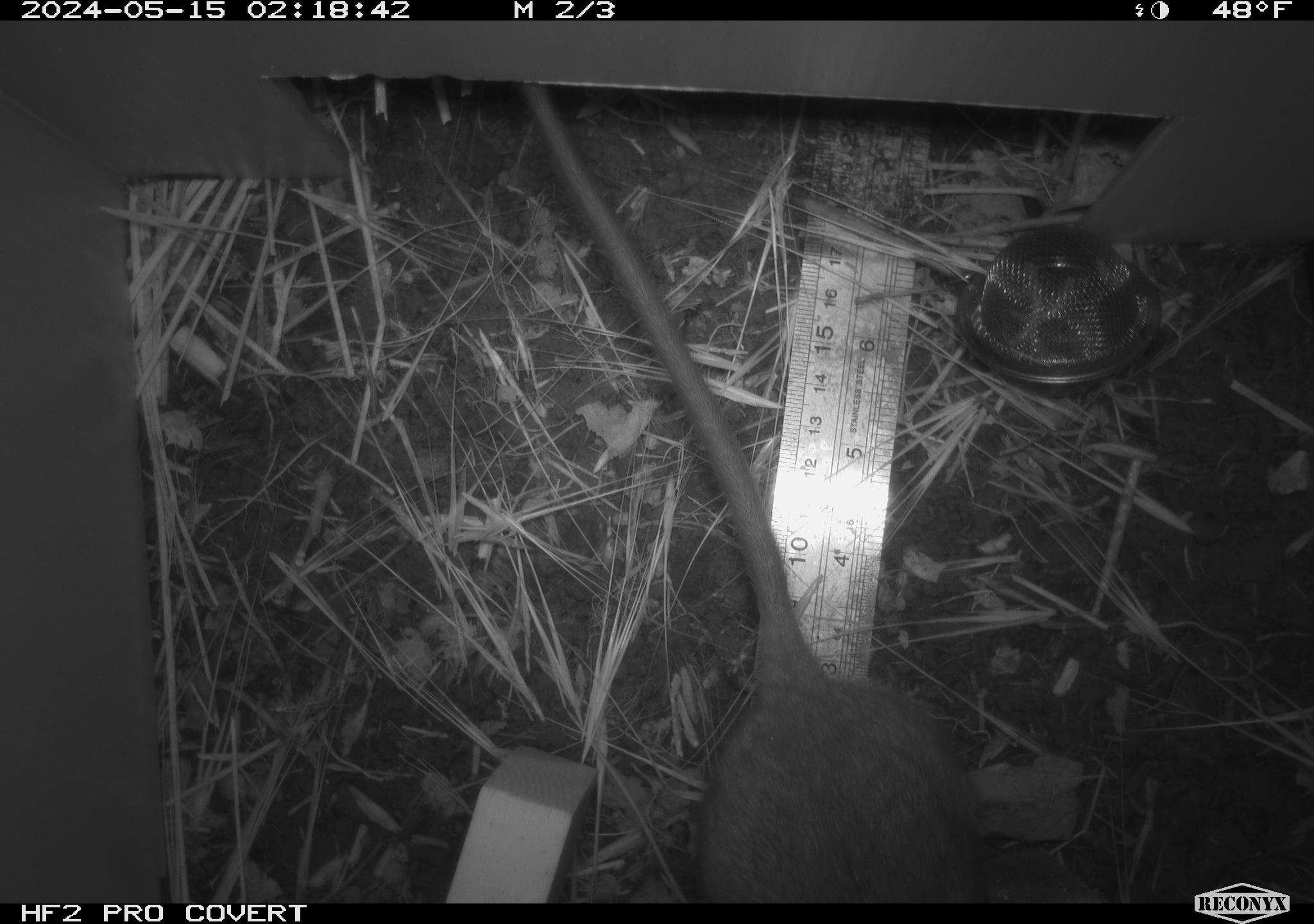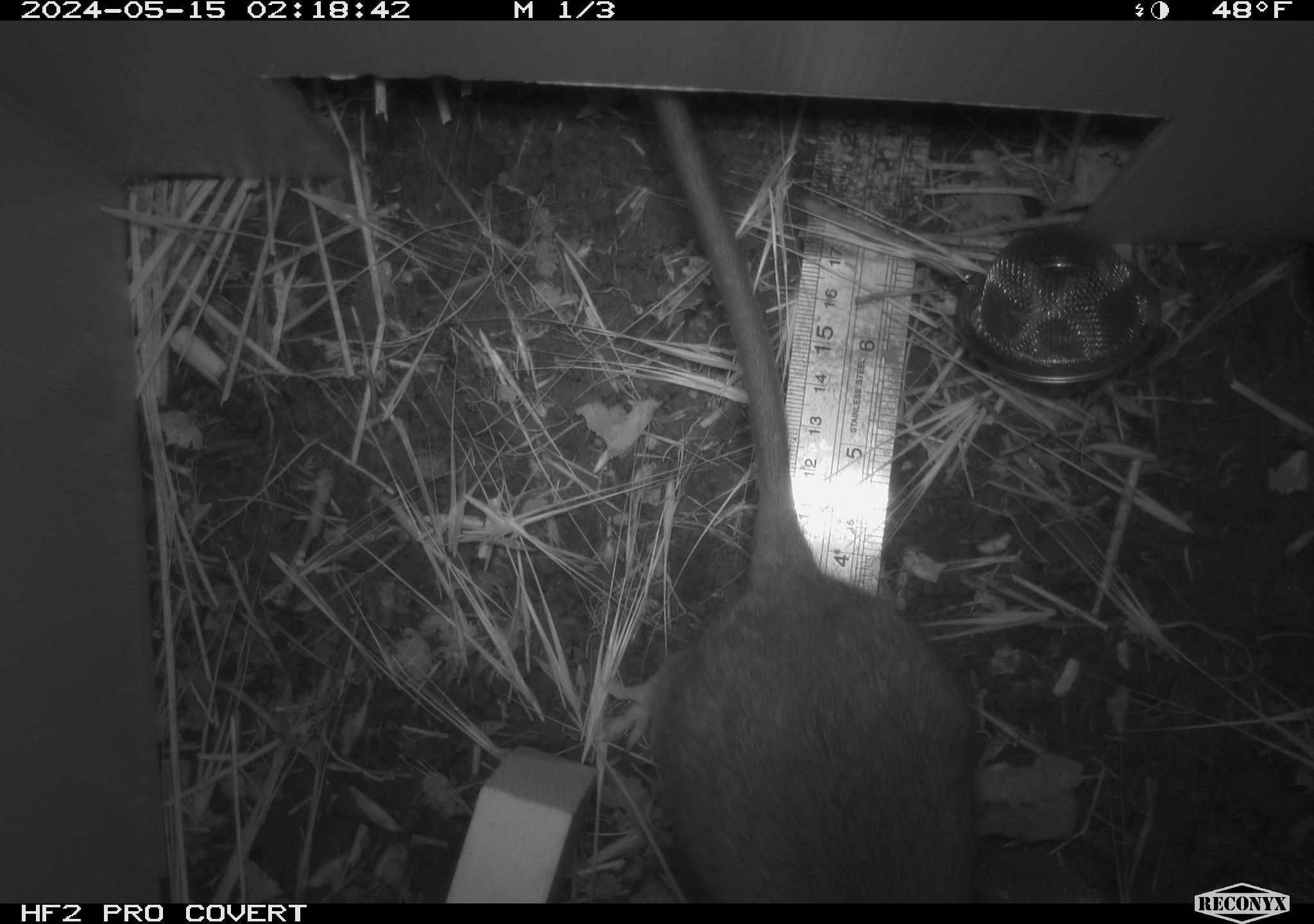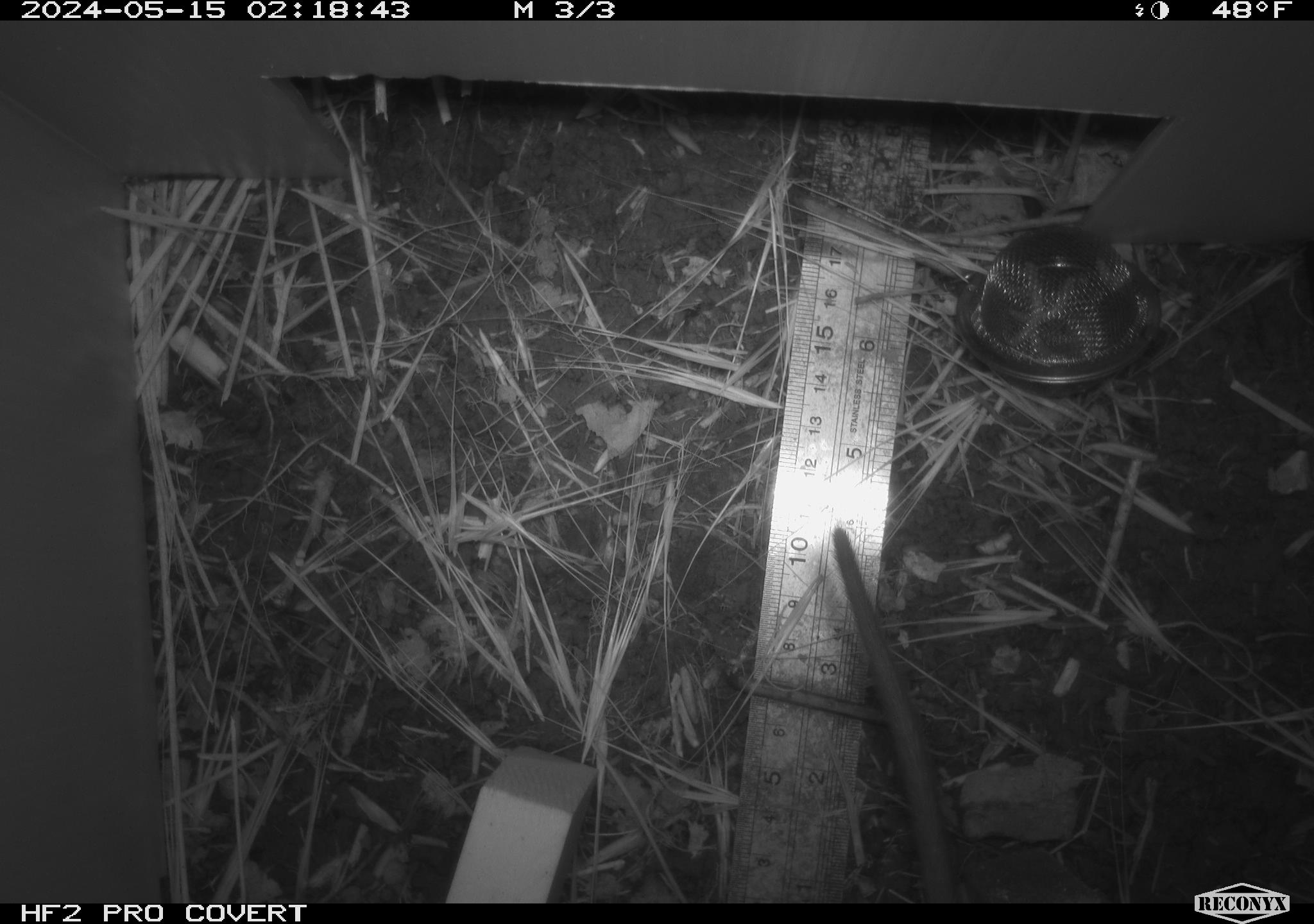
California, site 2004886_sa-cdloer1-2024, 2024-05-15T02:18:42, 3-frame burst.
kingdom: Animalia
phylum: Chordata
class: Mammalia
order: Rodentia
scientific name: Rodentia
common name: woodrat or rat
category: woodrat or rat species